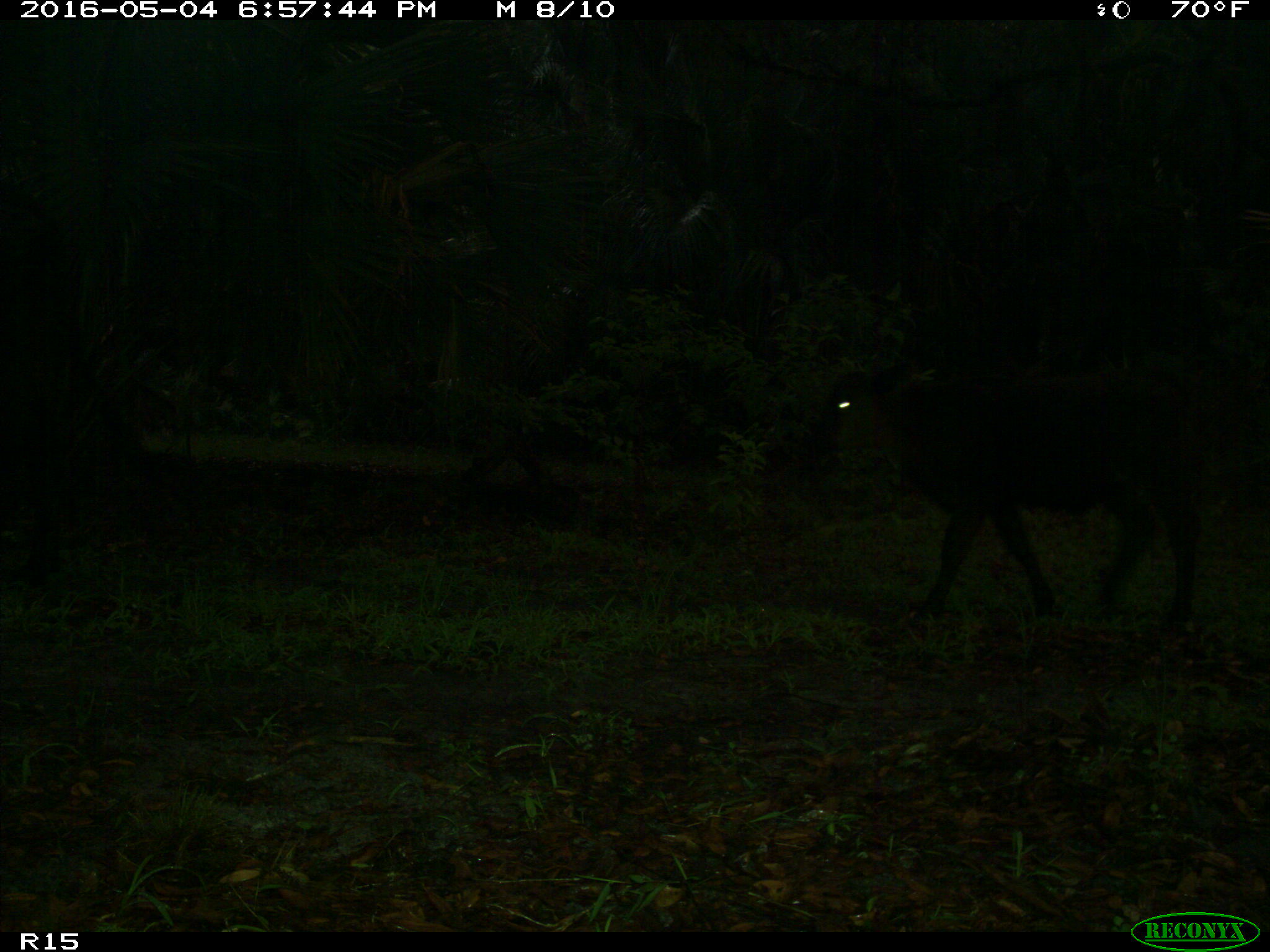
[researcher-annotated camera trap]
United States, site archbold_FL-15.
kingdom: Animalia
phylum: Chordata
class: Mammalia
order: Artiodactyla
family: Bovidae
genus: Bos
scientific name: Bos taurus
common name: domestic cow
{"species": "Bos taurus (domestic cow)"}